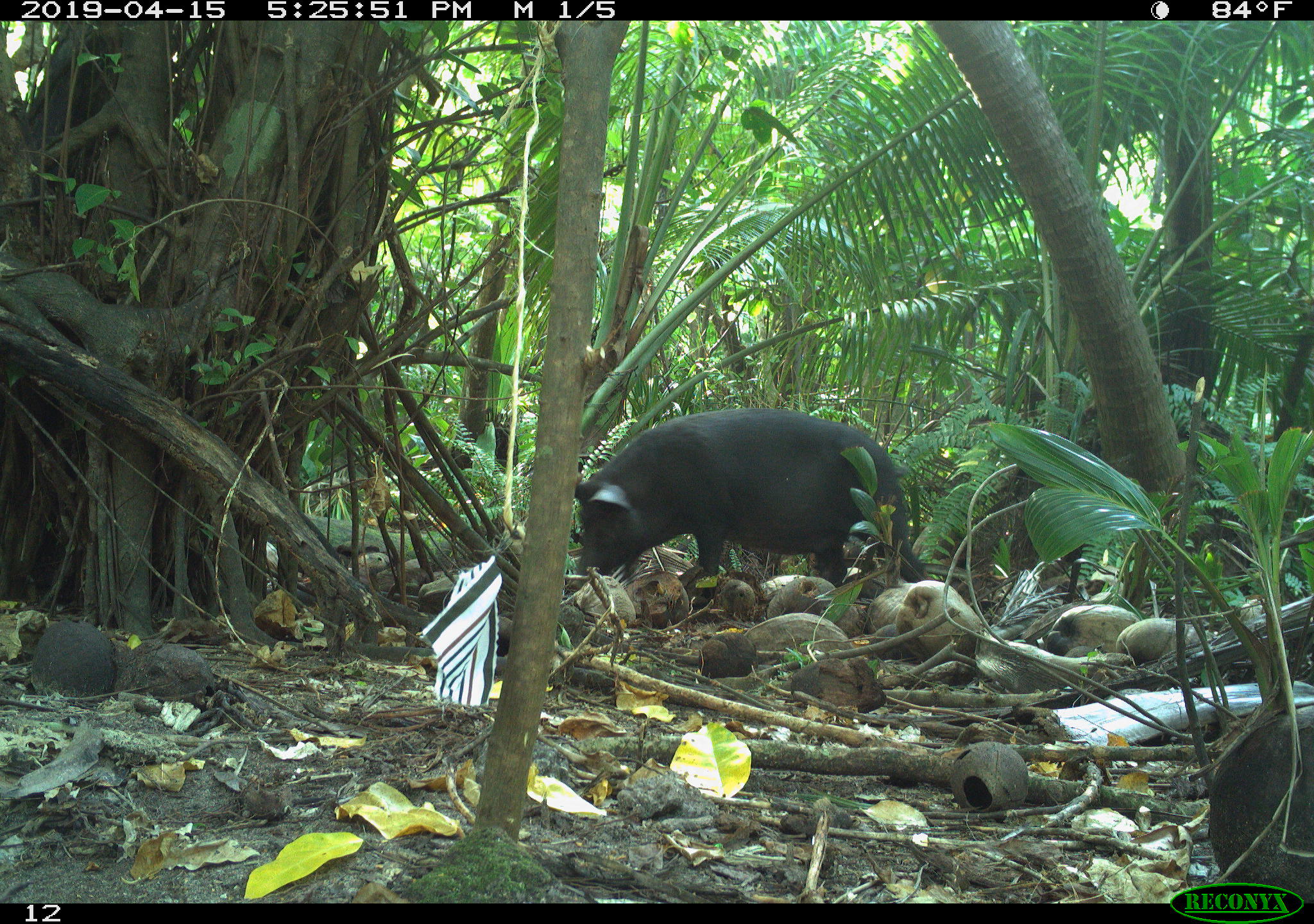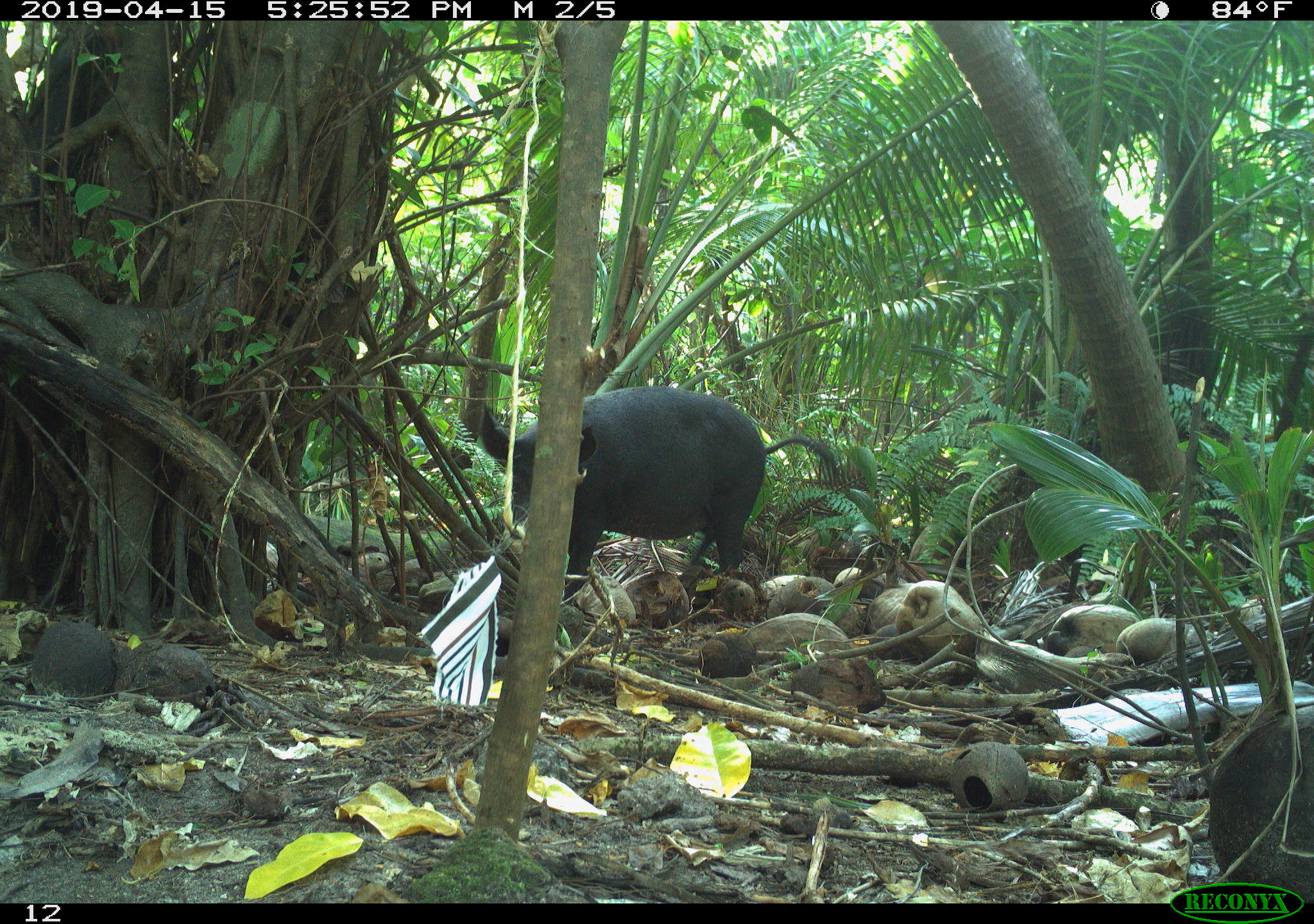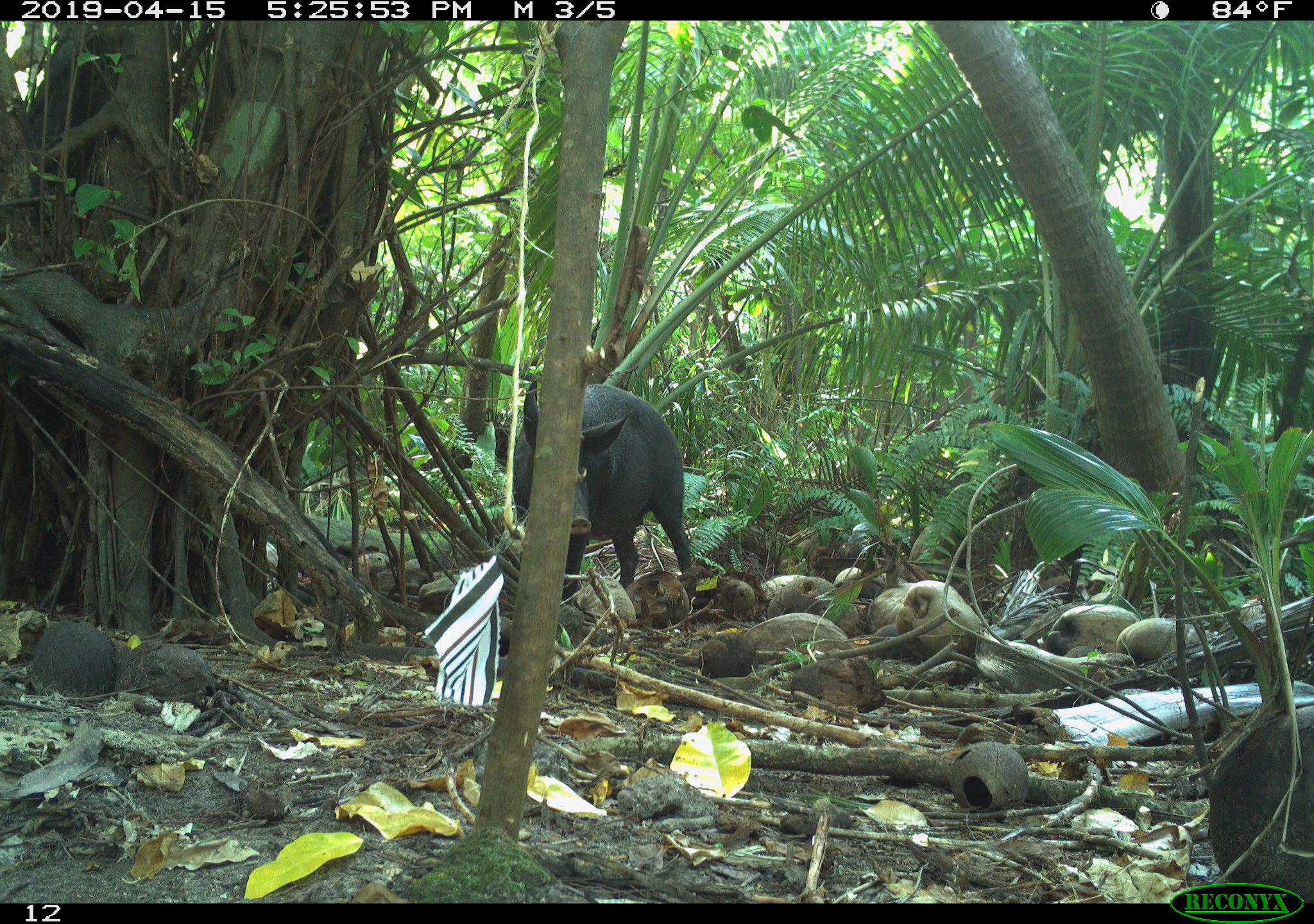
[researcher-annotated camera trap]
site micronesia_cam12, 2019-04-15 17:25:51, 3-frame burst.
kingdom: Animalia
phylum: Chordata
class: Mammalia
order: Artiodactyla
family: Suidae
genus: Sus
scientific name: Sus scrofa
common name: pig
Pig (Sus scrofa).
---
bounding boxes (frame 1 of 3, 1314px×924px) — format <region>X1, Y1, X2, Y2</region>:
pig: <region>574, 415, 911, 583</region>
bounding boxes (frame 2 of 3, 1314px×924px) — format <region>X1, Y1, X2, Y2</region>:
pig: <region>466, 384, 844, 624</region>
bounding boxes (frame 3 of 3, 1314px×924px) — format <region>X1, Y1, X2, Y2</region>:
pig: <region>509, 381, 692, 607</region>